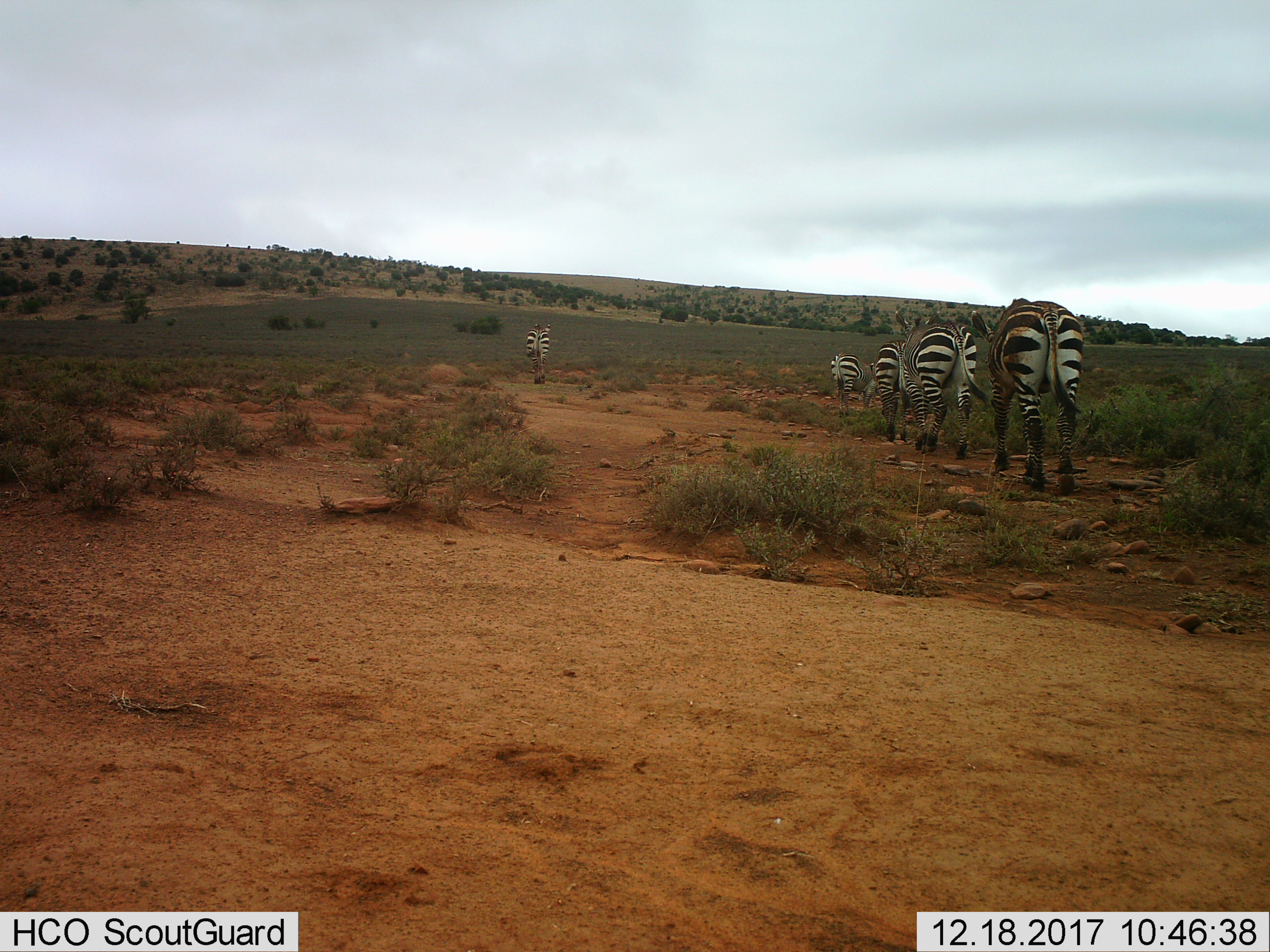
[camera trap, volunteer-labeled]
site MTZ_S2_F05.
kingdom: Animalia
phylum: Chordata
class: Mammalia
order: Perissodactyla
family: Equidae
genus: Equus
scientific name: Equus zebra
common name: mountain zebra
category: zebramountain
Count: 5.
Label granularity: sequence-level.